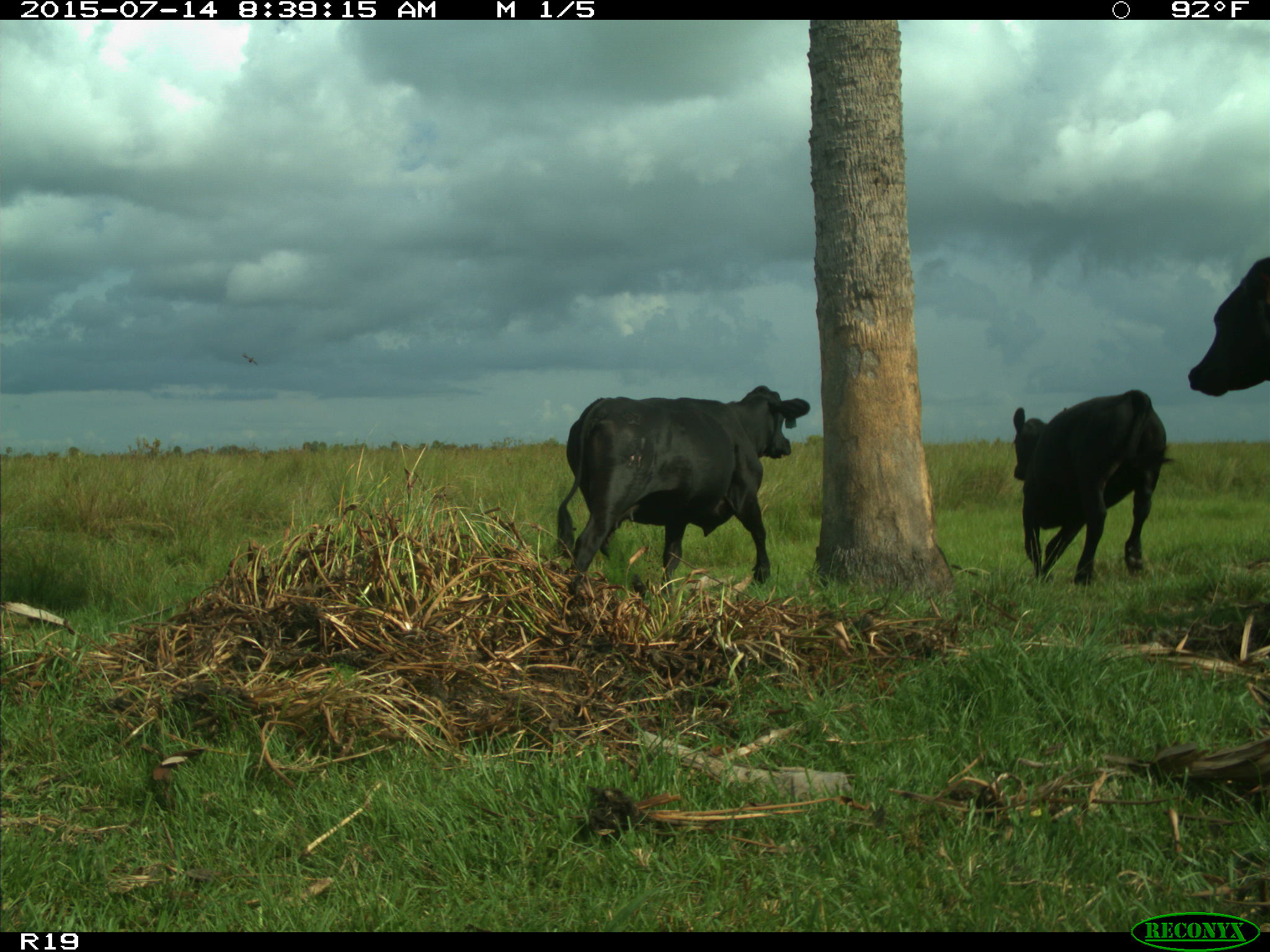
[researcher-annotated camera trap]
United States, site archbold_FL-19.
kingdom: Animalia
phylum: Chordata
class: Mammalia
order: Artiodactyla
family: Bovidae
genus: Bos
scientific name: Bos taurus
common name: domestic cow